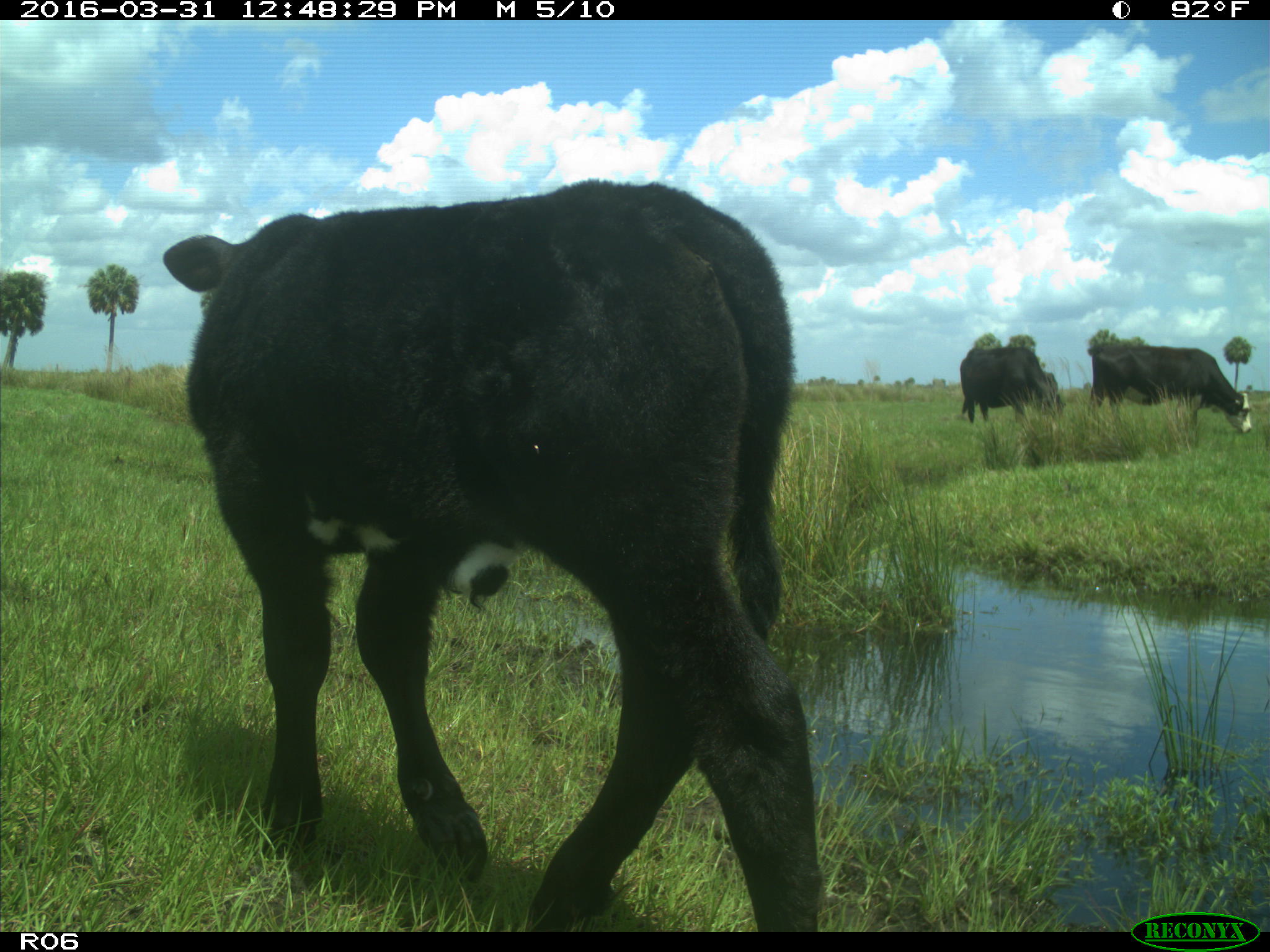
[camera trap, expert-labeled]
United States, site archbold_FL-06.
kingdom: Animalia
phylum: Chordata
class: Mammalia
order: Artiodactyla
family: Bovidae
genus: Bos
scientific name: Bos taurus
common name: domestic cow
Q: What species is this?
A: Bos taurus (domestic cow).